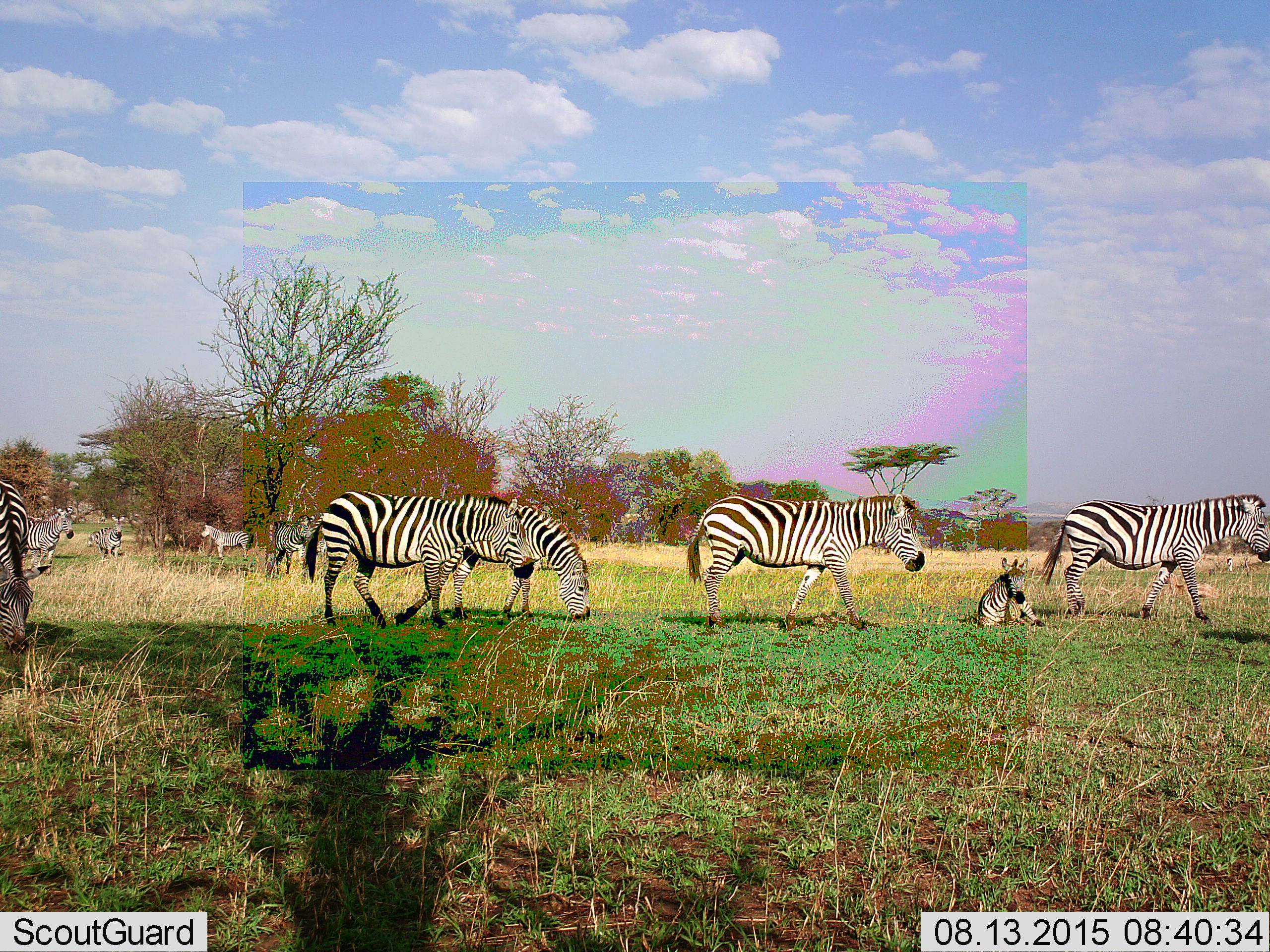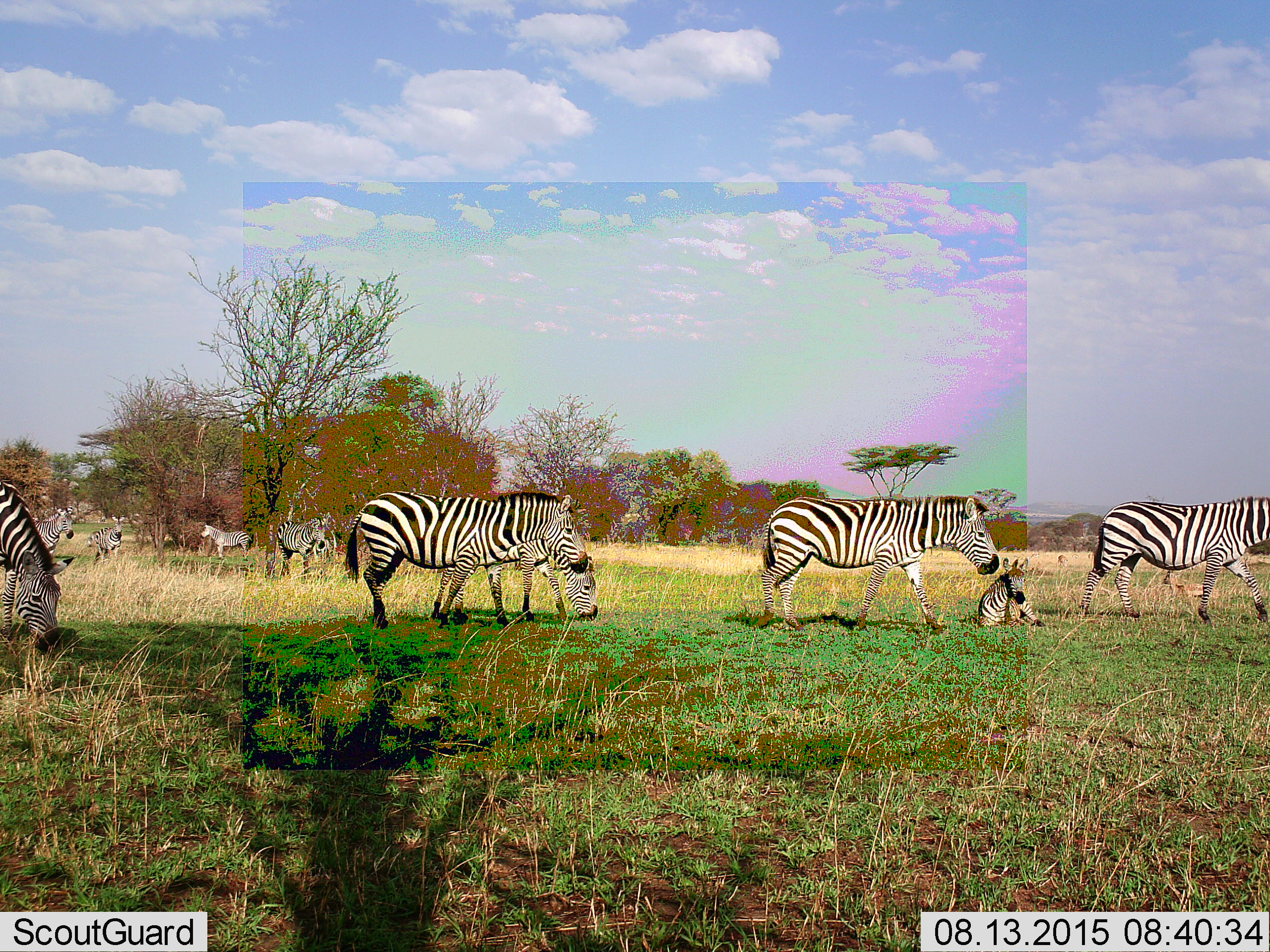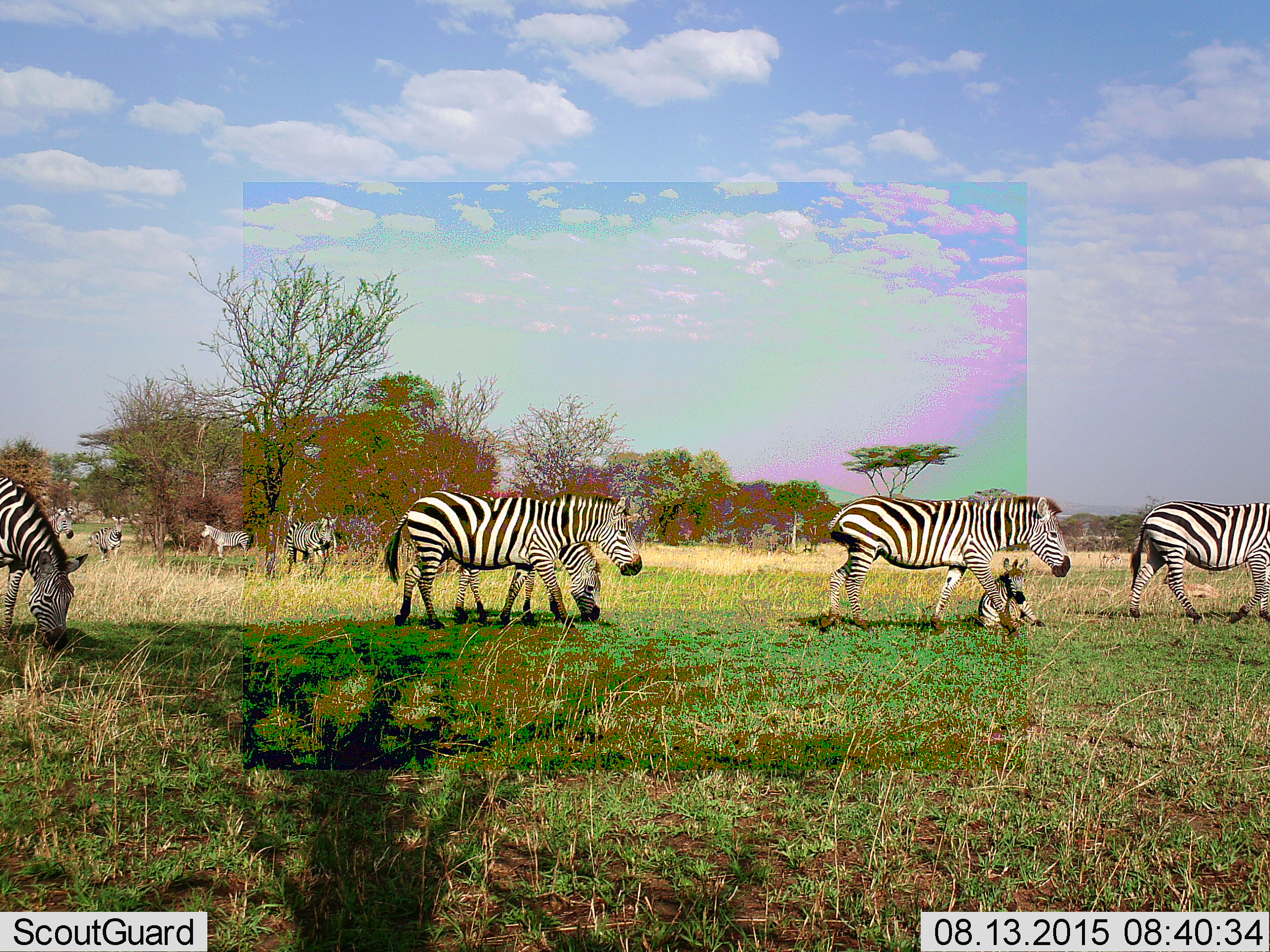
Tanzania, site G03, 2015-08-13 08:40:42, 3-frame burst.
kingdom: Animalia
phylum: Chordata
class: Mammalia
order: Perissodactyla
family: Equidae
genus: Equus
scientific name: Equus quagga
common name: plains zebra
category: zebra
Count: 10.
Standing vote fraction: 33%.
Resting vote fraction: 67%.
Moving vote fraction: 78%.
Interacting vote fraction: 6%.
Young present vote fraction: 94%.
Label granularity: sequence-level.